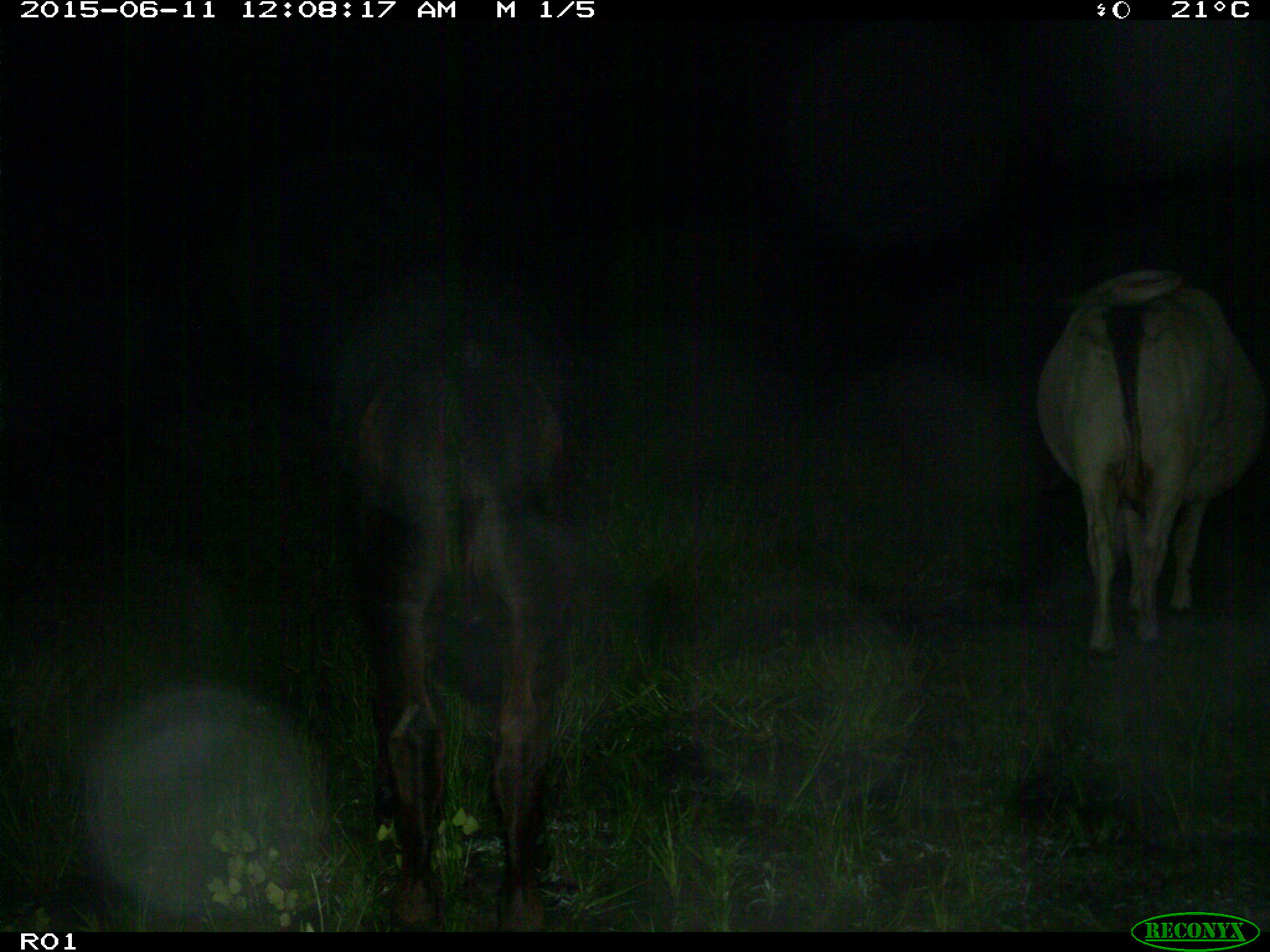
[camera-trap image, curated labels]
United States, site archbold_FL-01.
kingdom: Animalia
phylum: Chordata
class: Mammalia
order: Artiodactyla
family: Bovidae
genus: Bos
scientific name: Bos taurus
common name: domestic cow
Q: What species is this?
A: Bos taurus (domestic cow).